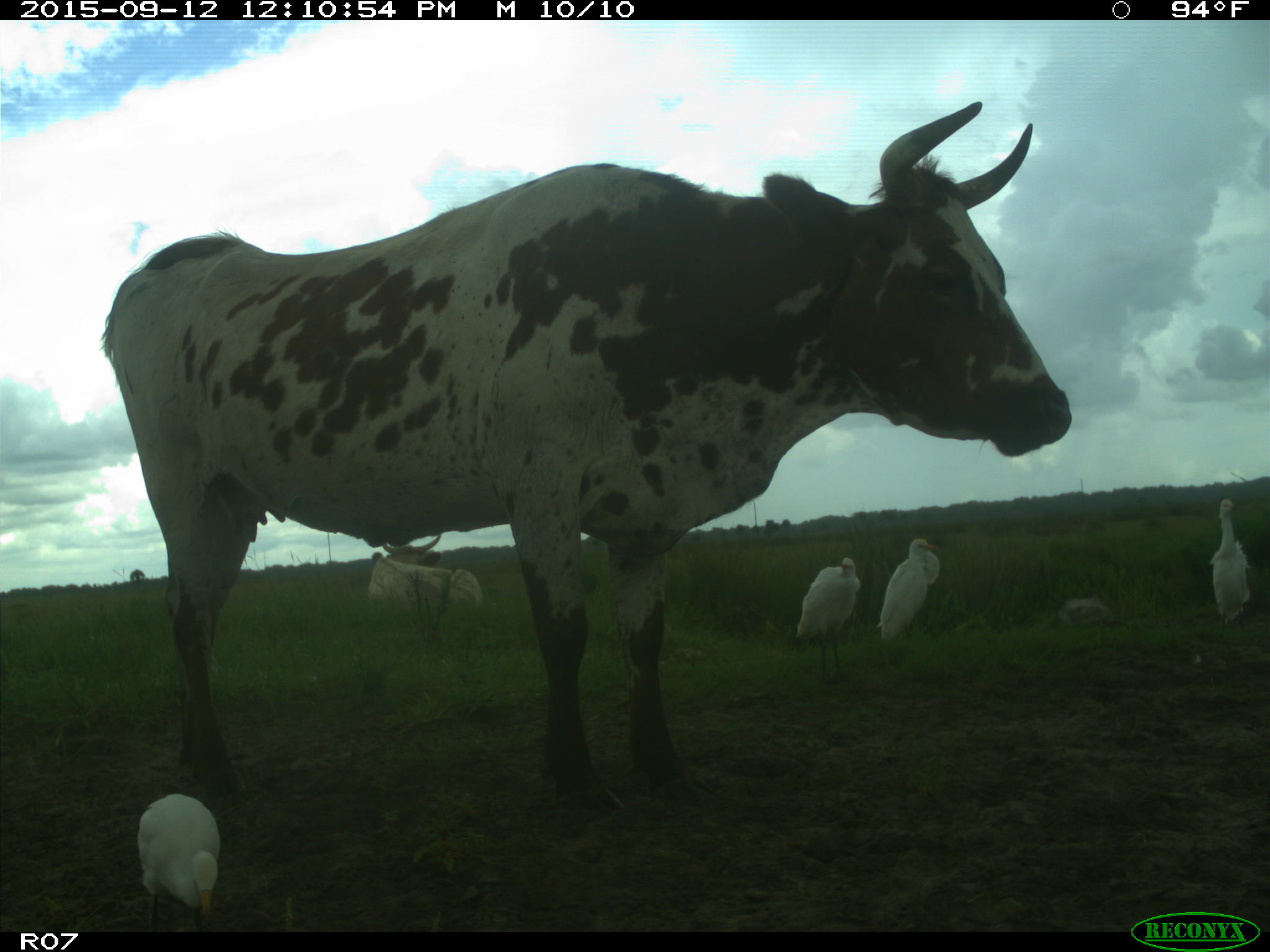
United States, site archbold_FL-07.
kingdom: Animalia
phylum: Chordata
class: Mammalia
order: Artiodactyla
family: Bovidae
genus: Bos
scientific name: Bos taurus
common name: domestic cow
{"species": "Bos taurus (domestic cow)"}